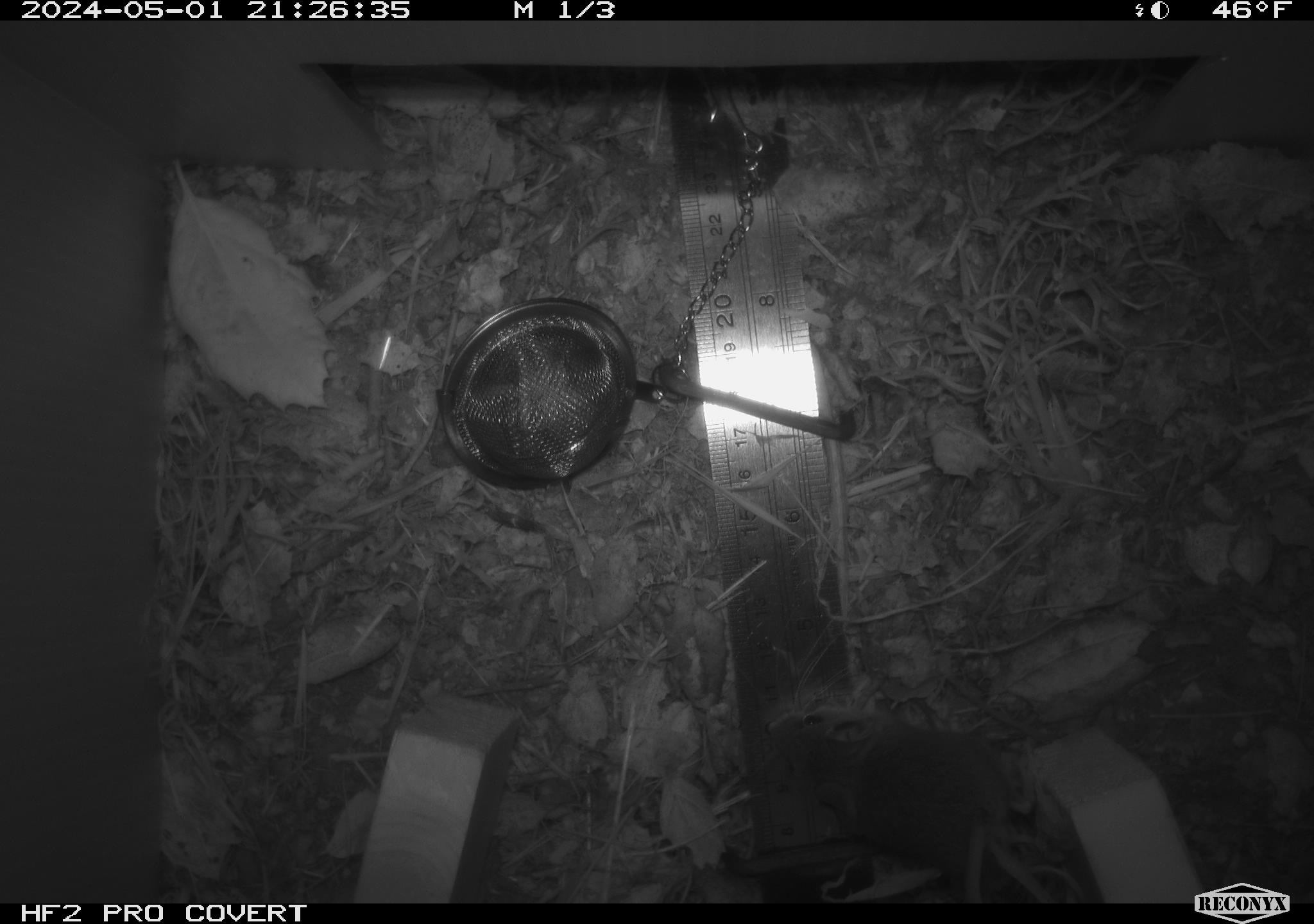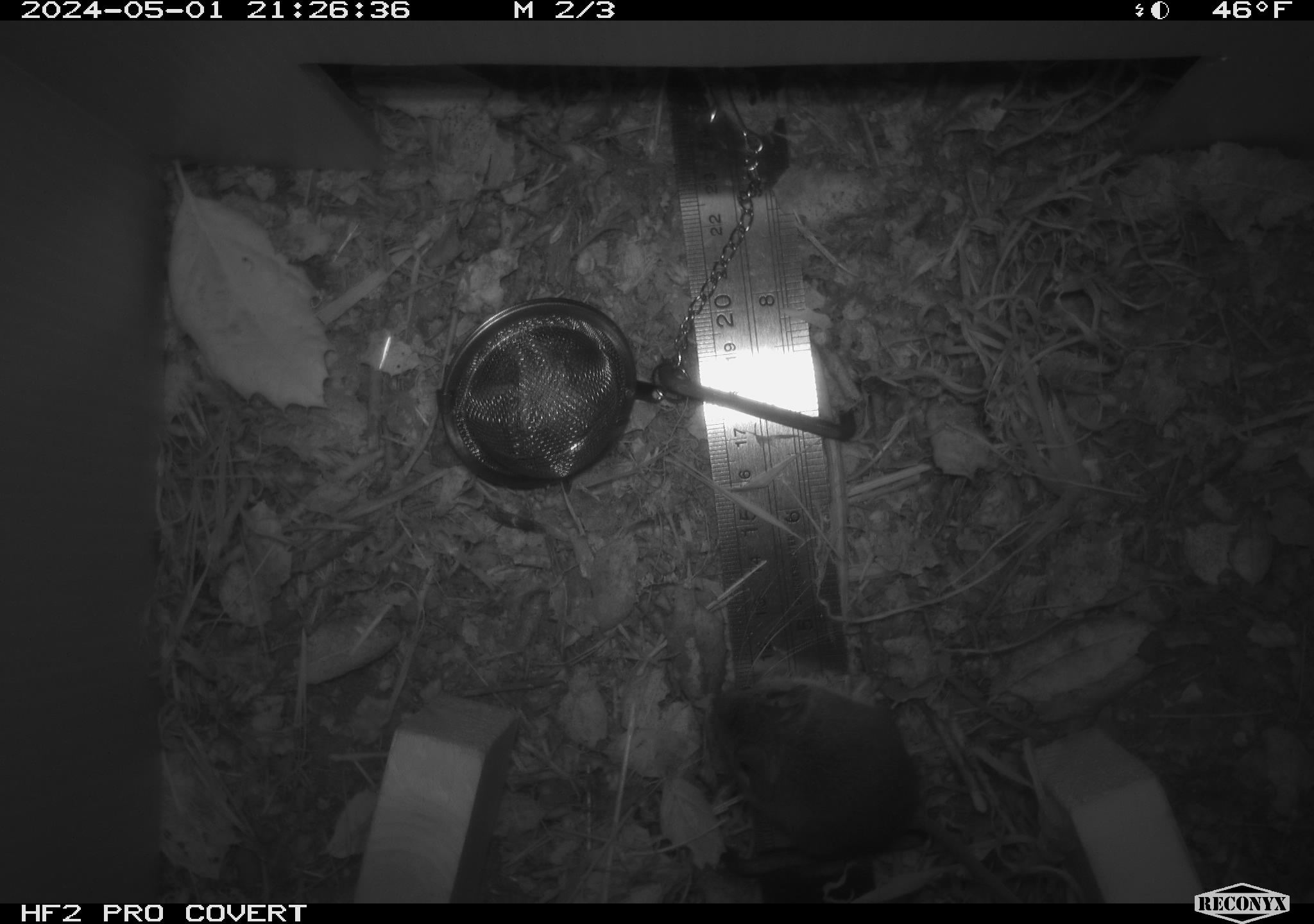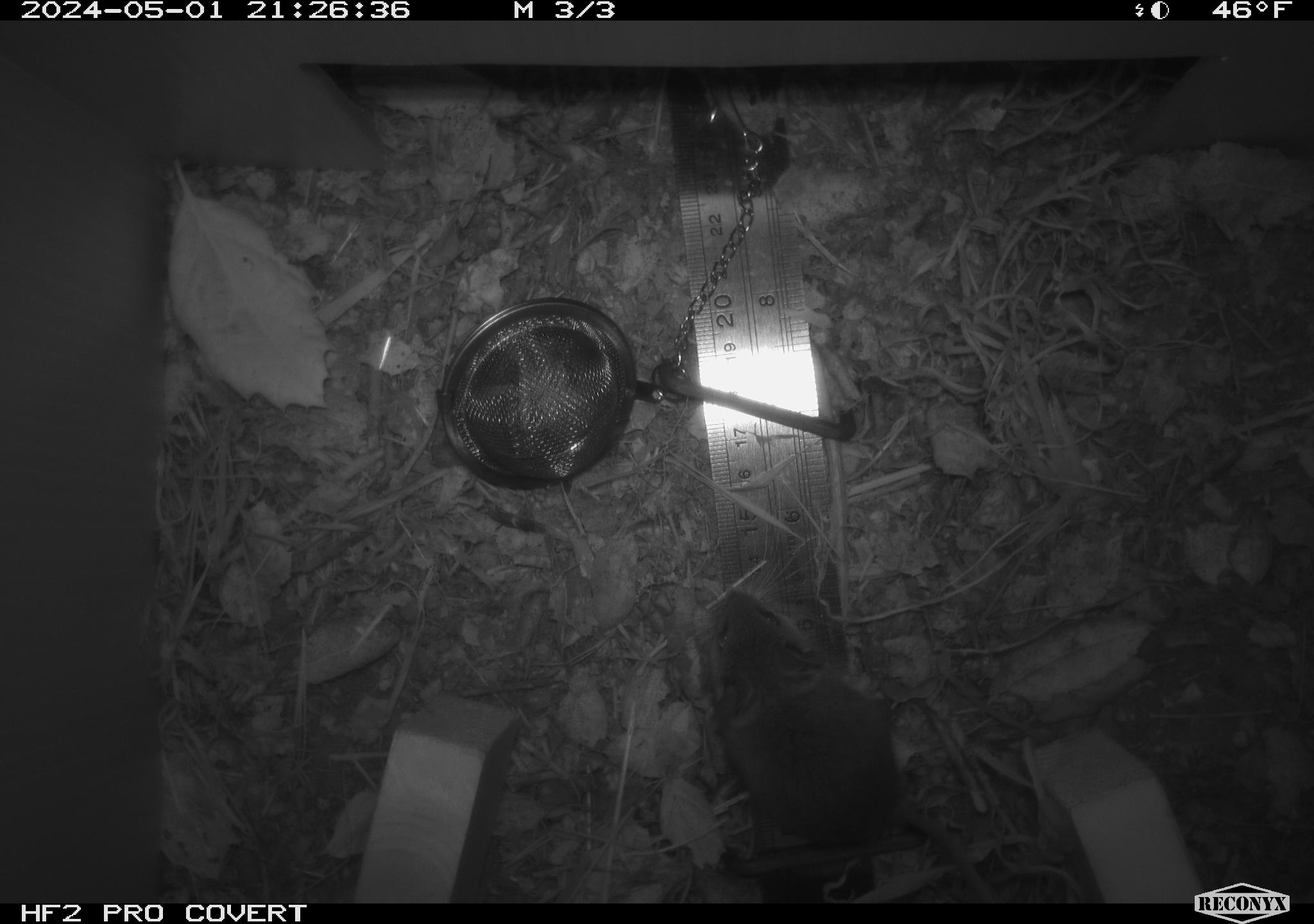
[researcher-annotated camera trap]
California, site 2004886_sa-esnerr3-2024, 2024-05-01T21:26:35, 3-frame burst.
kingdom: Animalia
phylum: Chordata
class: Mammalia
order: Rodentia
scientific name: Rodentia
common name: rodent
Rodent (Rodentia).